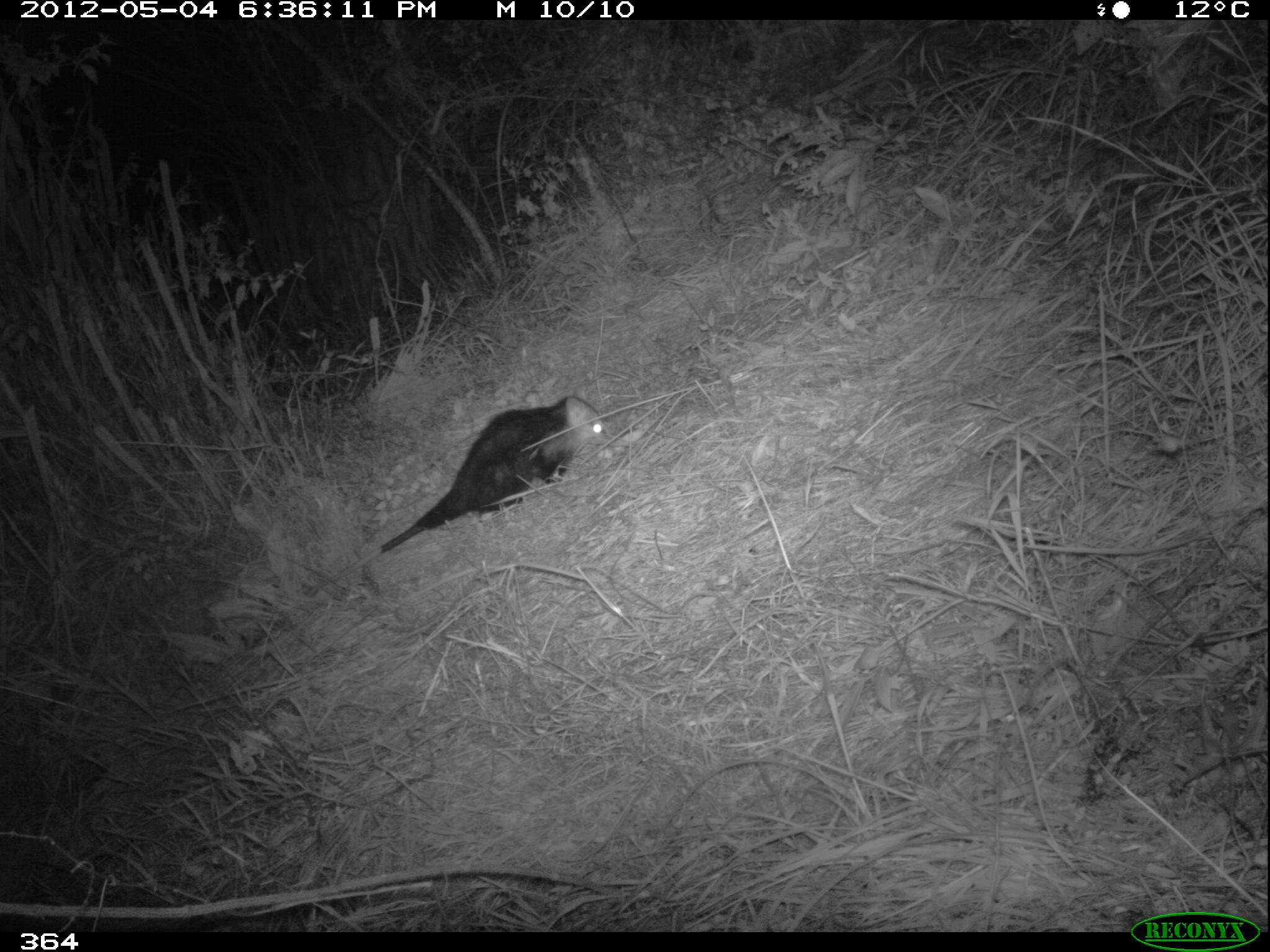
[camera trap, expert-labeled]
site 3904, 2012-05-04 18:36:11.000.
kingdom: Animalia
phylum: Chordata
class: Mammalia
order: Didelphimorphia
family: Didelphidae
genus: Didelphis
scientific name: Didelphis pernigra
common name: andean white-eared opossum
Didelphis pernigra (andean white-eared opossum).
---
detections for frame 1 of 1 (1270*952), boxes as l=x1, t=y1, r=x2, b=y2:
didelphis pernigra: l=305, t=396, r=609, b=600